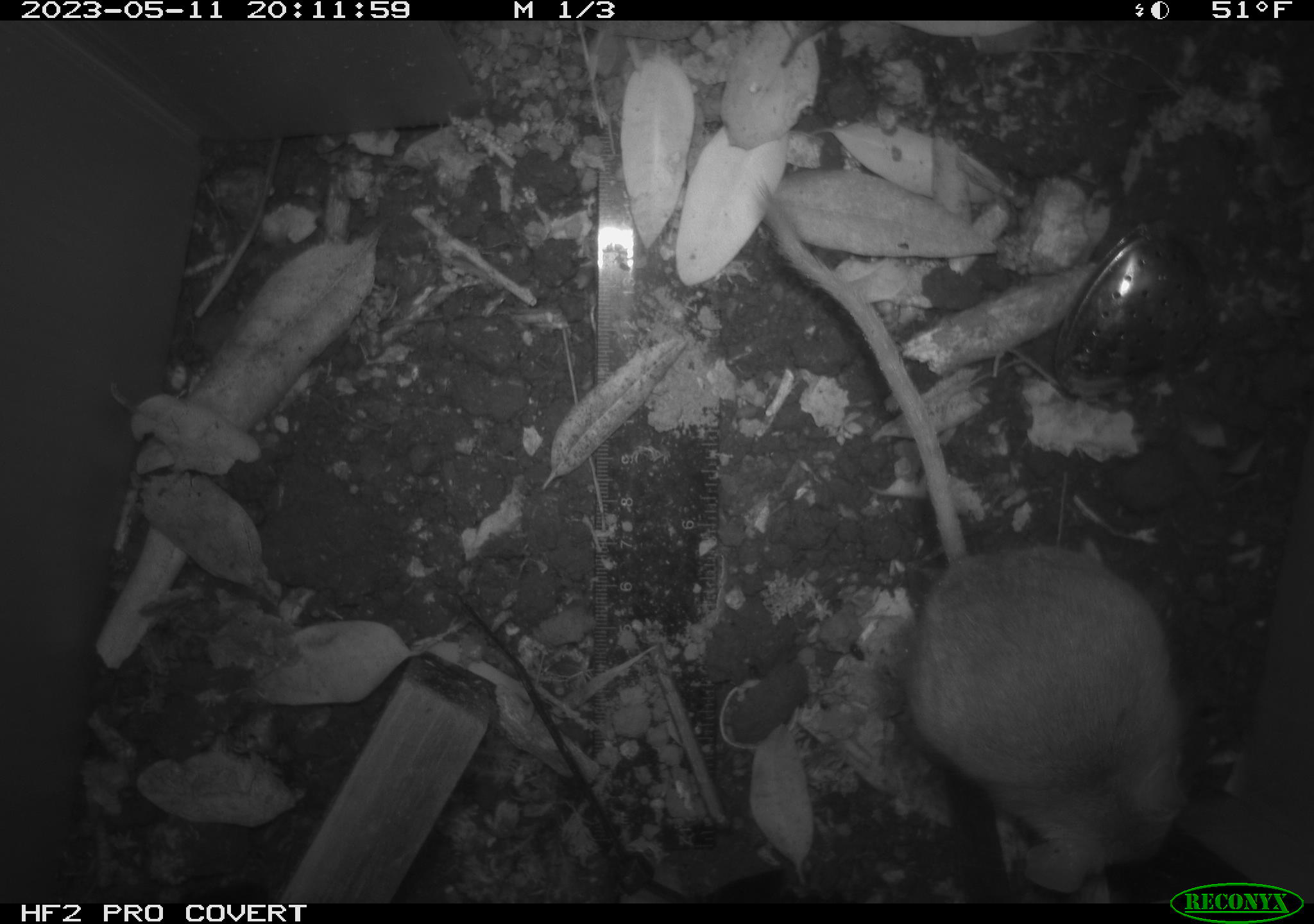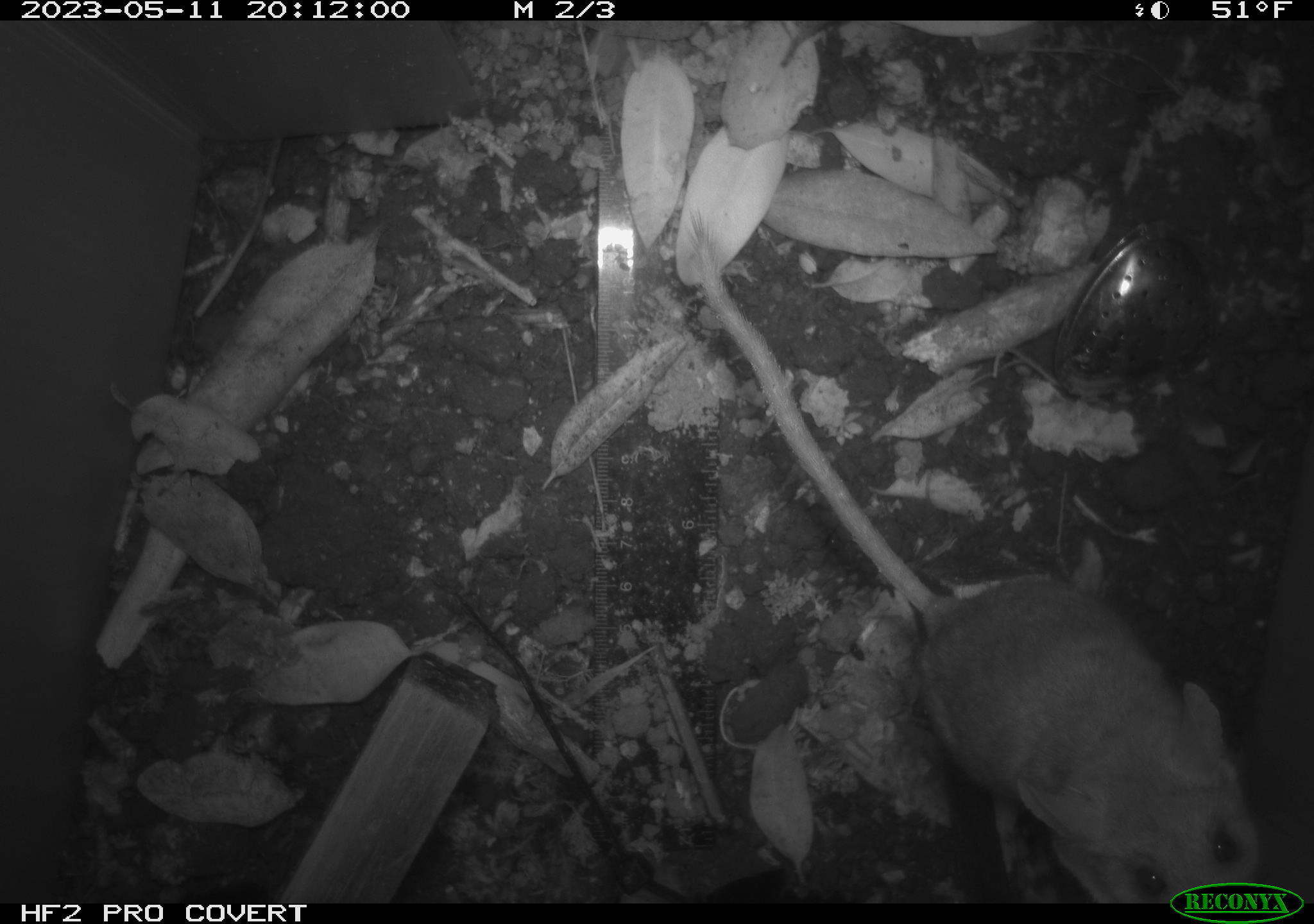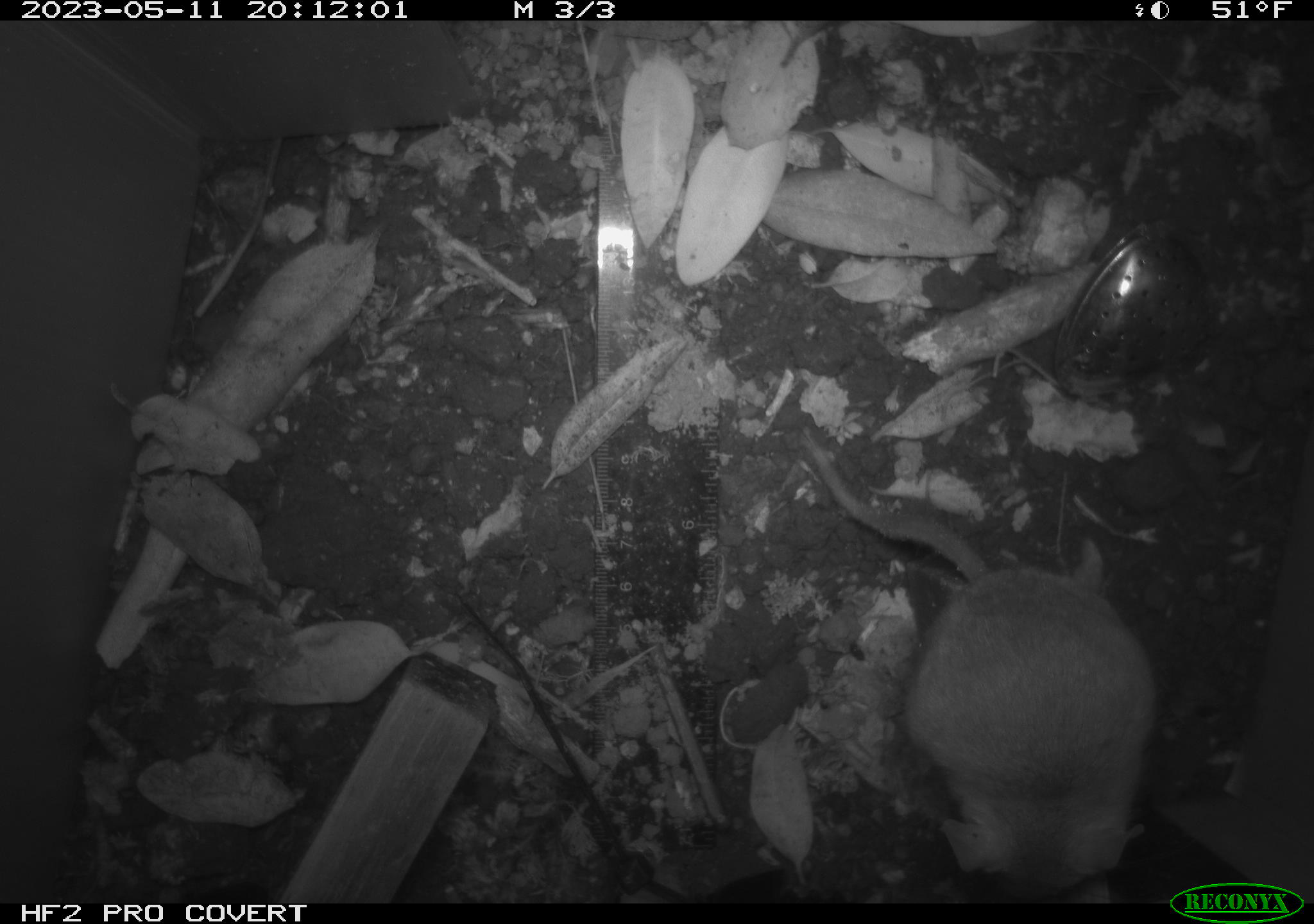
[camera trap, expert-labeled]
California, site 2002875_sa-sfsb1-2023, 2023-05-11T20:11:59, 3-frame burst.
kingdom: Animalia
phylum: Chordata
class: Mammalia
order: Rodentia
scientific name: Rodentia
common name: mouse species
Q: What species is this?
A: Mouse species (Rodentia).